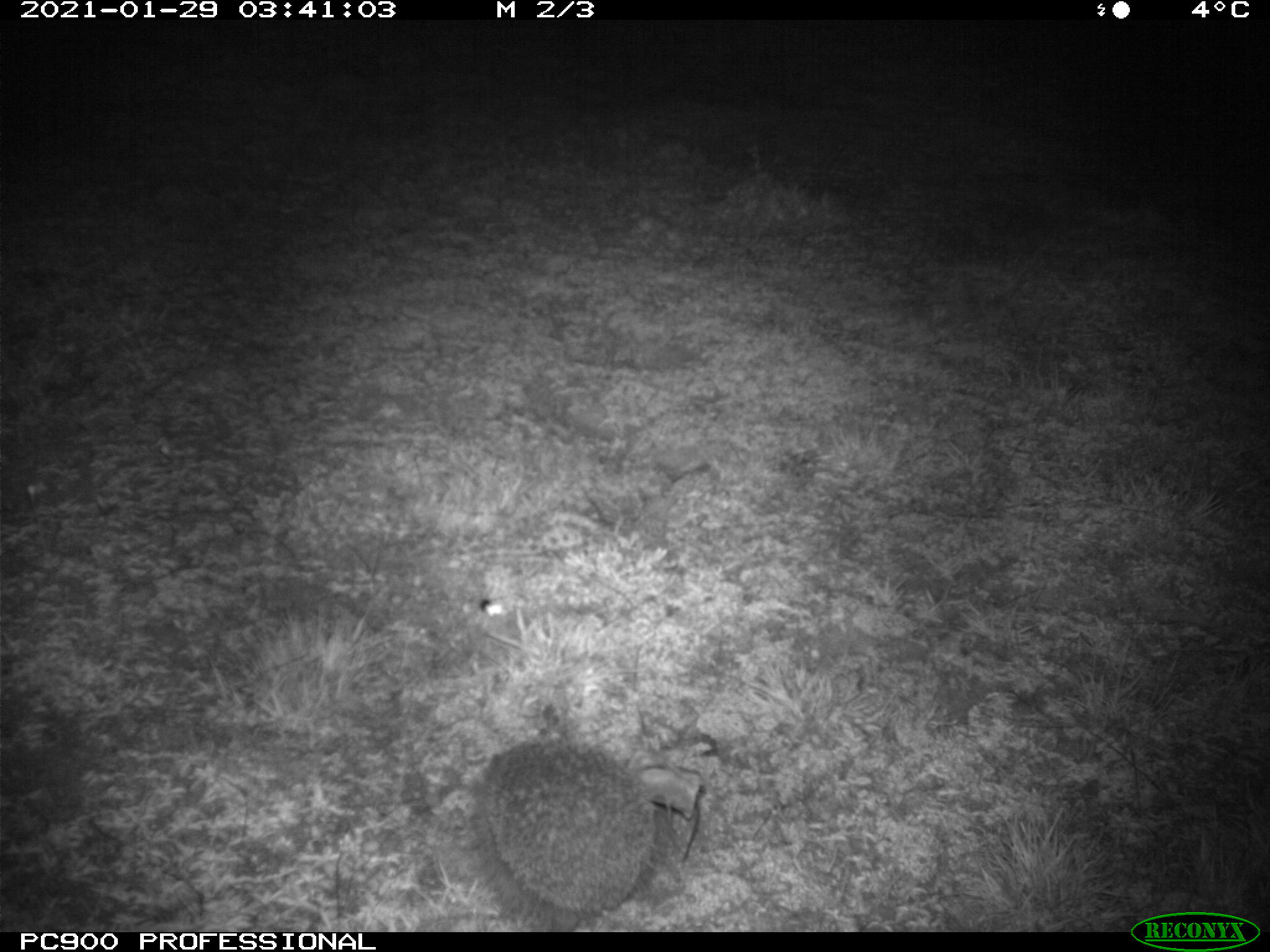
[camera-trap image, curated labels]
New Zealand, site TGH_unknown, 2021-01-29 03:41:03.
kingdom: Animalia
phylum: Chordata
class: Mammalia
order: Eulipotyphla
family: Erinaceidae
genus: Erinaceus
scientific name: Erinaceus europaeus europaeus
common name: european hedgehog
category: hedgehog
Hedgehog (european hedgehog) (Erinaceus europaeus europaeus).